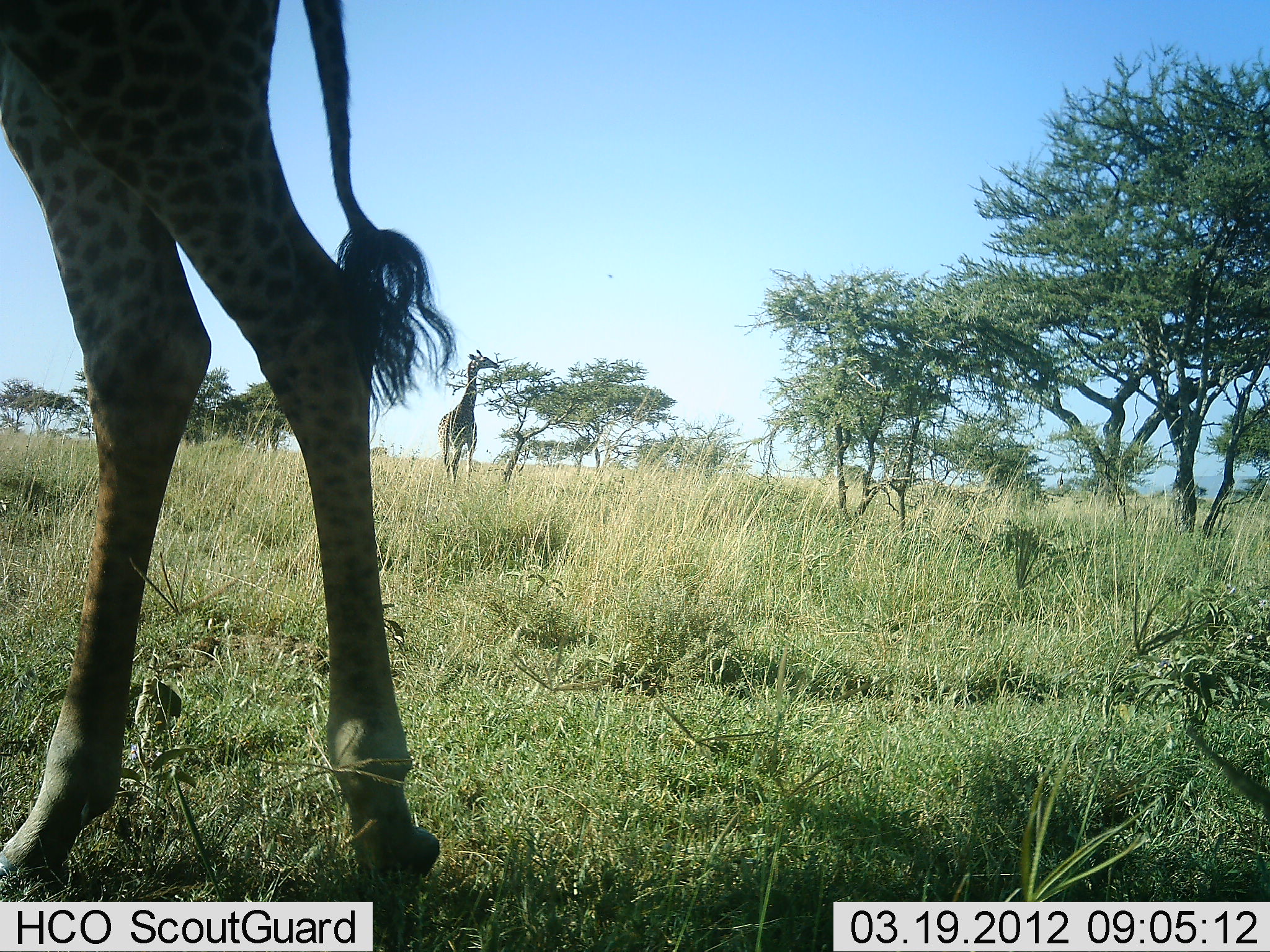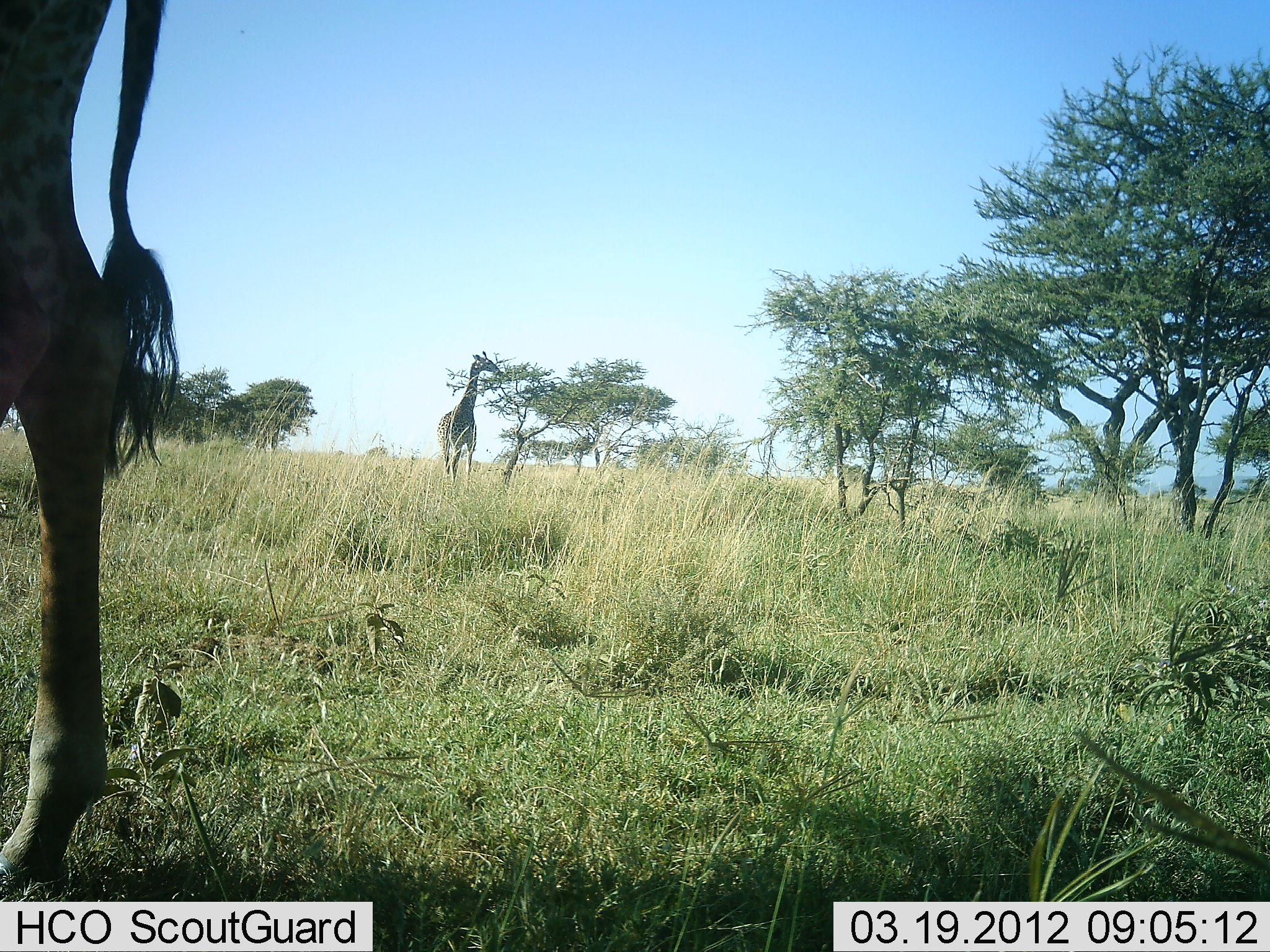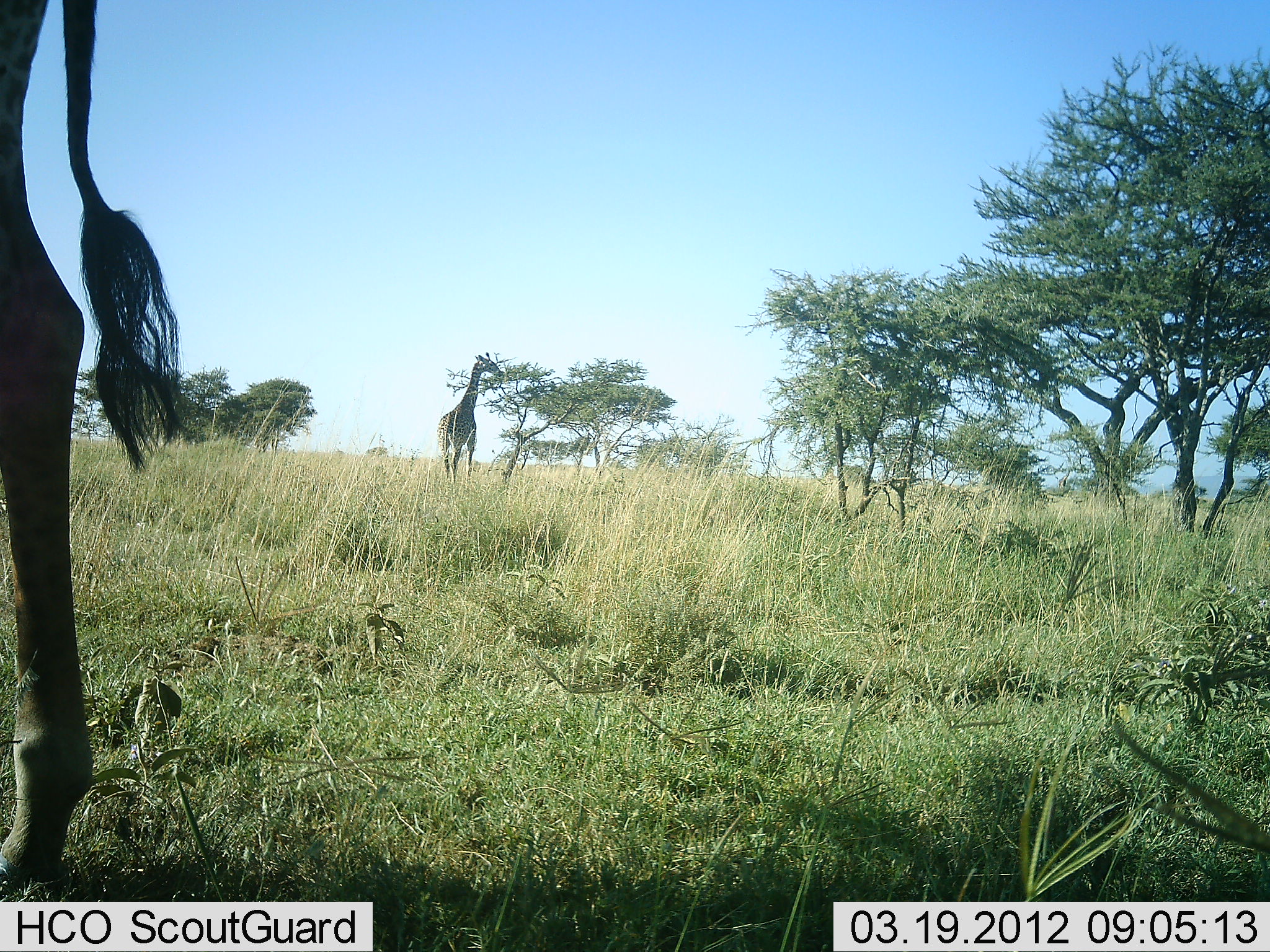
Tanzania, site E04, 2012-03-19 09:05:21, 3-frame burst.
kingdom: Animalia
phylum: Chordata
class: Mammalia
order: Artiodactyla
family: Giraffidae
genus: Giraffa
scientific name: Giraffa camelopardalis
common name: giraffe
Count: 2.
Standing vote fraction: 50%.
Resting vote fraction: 0%.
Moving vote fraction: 50%.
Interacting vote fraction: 0%.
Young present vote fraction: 0%.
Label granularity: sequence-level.